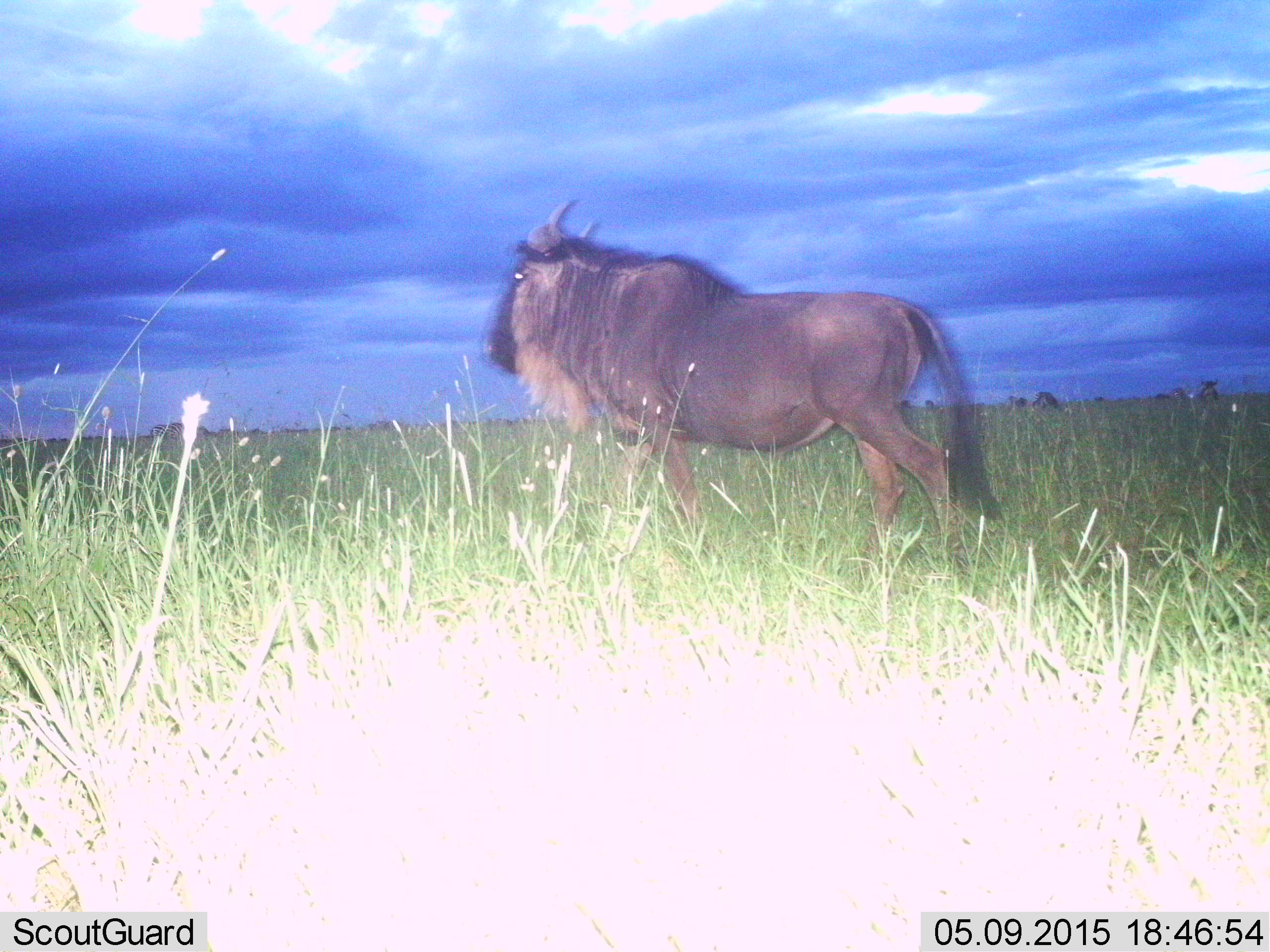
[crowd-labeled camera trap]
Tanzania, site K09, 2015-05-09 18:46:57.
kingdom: Animalia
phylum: Chordata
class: Mammalia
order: Artiodactyla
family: Bovidae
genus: Connochaetes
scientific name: Connochaetes taurinus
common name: blue wildebeest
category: wildebeest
Wildebeest (blue wildebeest) (Connochaetes taurinus), count 1. Behavior (volunteer vote fractions): standing 50%, resting 0%, moving 70%, interacting 0%. Young present (vote fraction): 0%. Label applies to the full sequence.